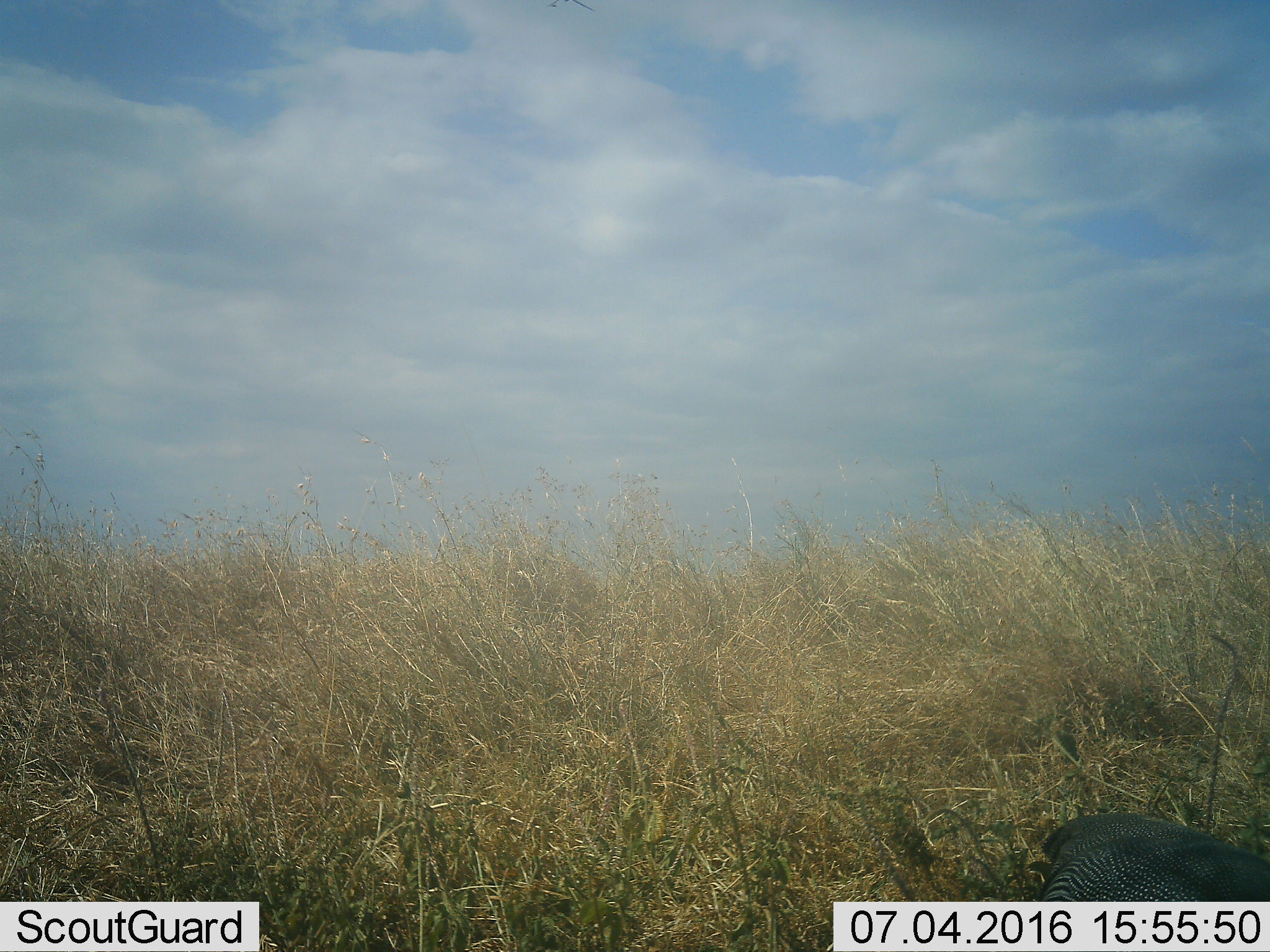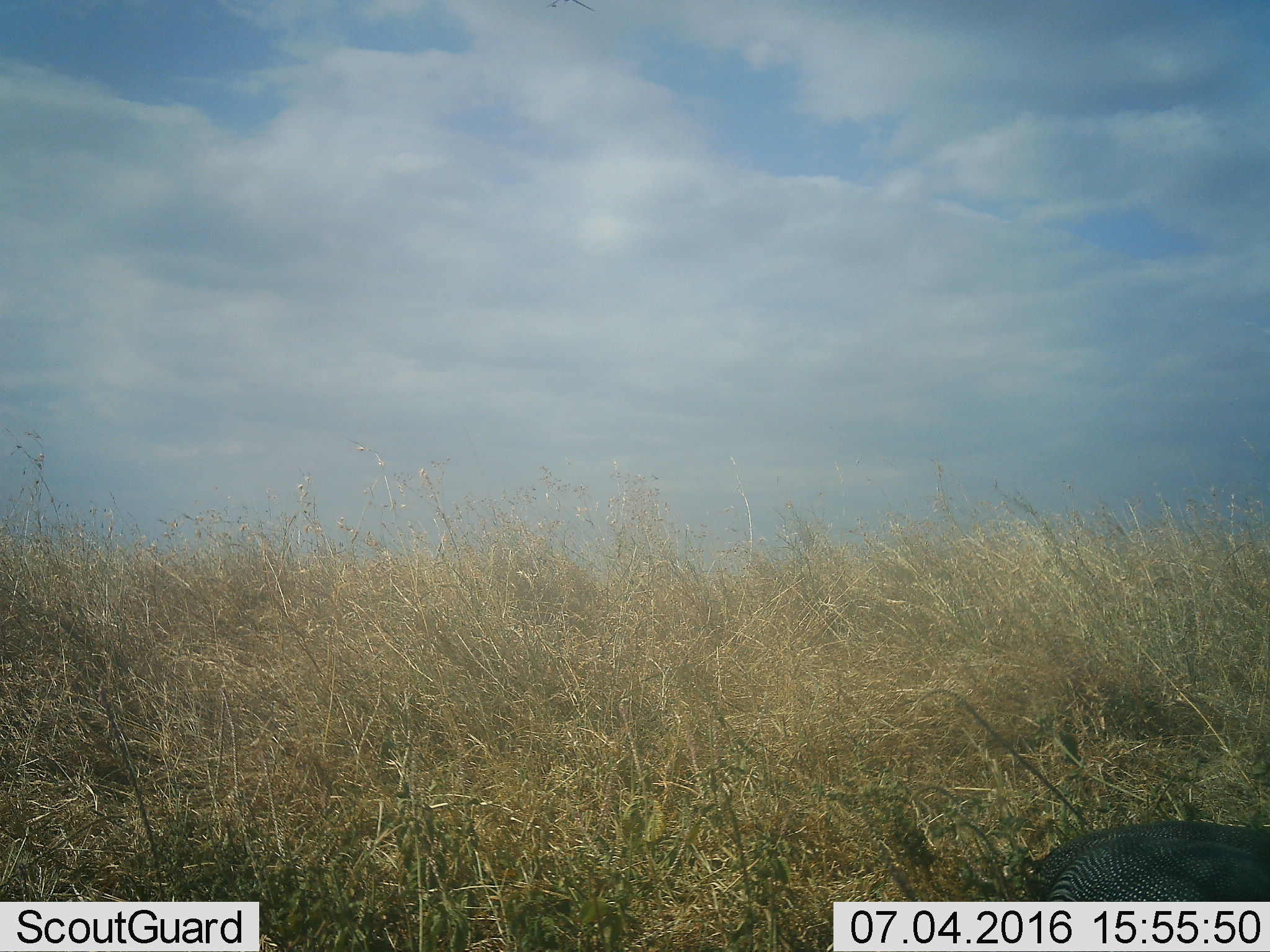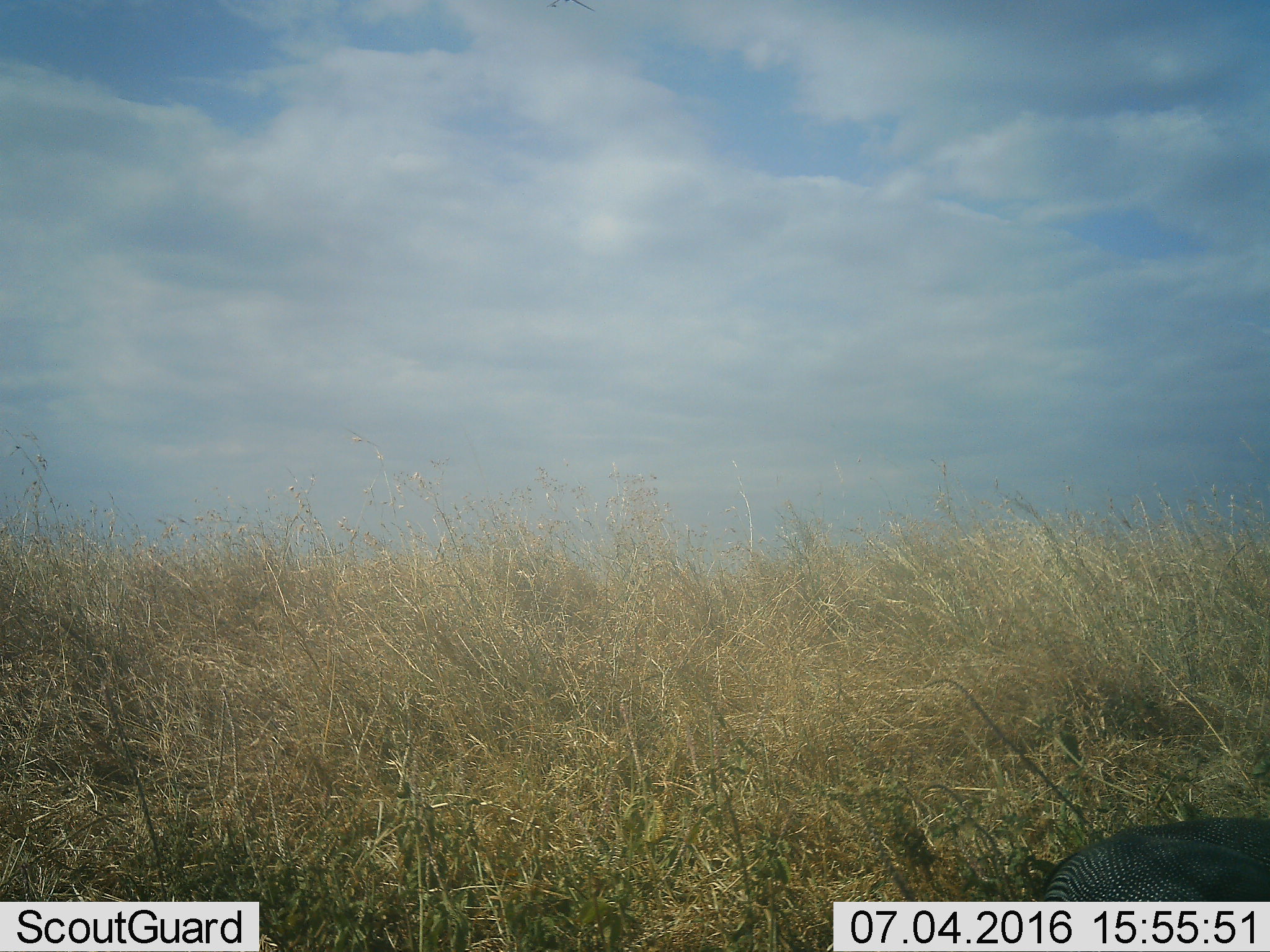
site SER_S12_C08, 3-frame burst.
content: unidentified animal